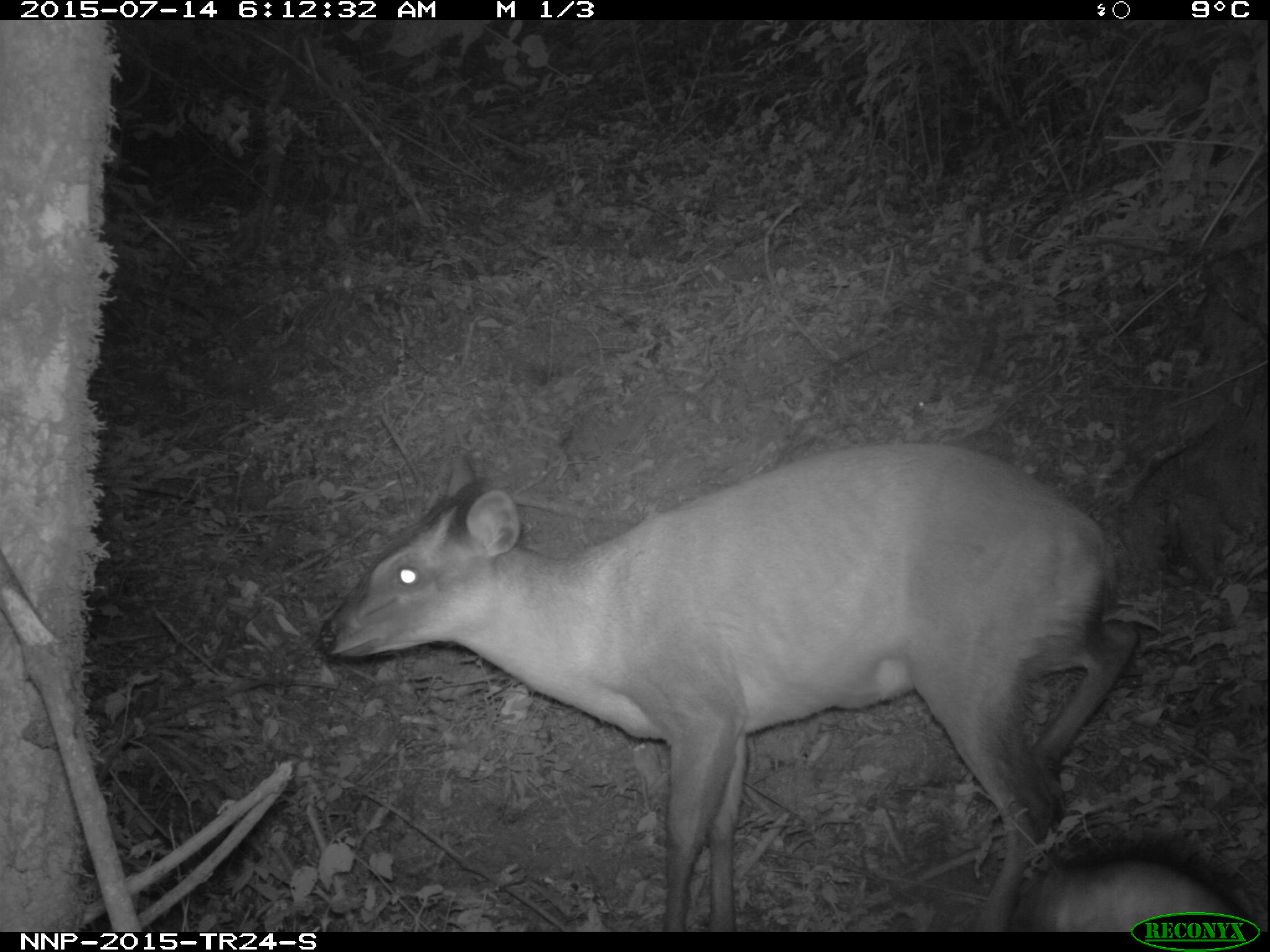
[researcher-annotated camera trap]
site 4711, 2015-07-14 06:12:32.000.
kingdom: Animalia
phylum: Chordata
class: Mammalia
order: Artiodactyla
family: Bovidae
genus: Cephalophus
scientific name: Cephalophus nigrifrons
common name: black-fronted duiker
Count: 1.